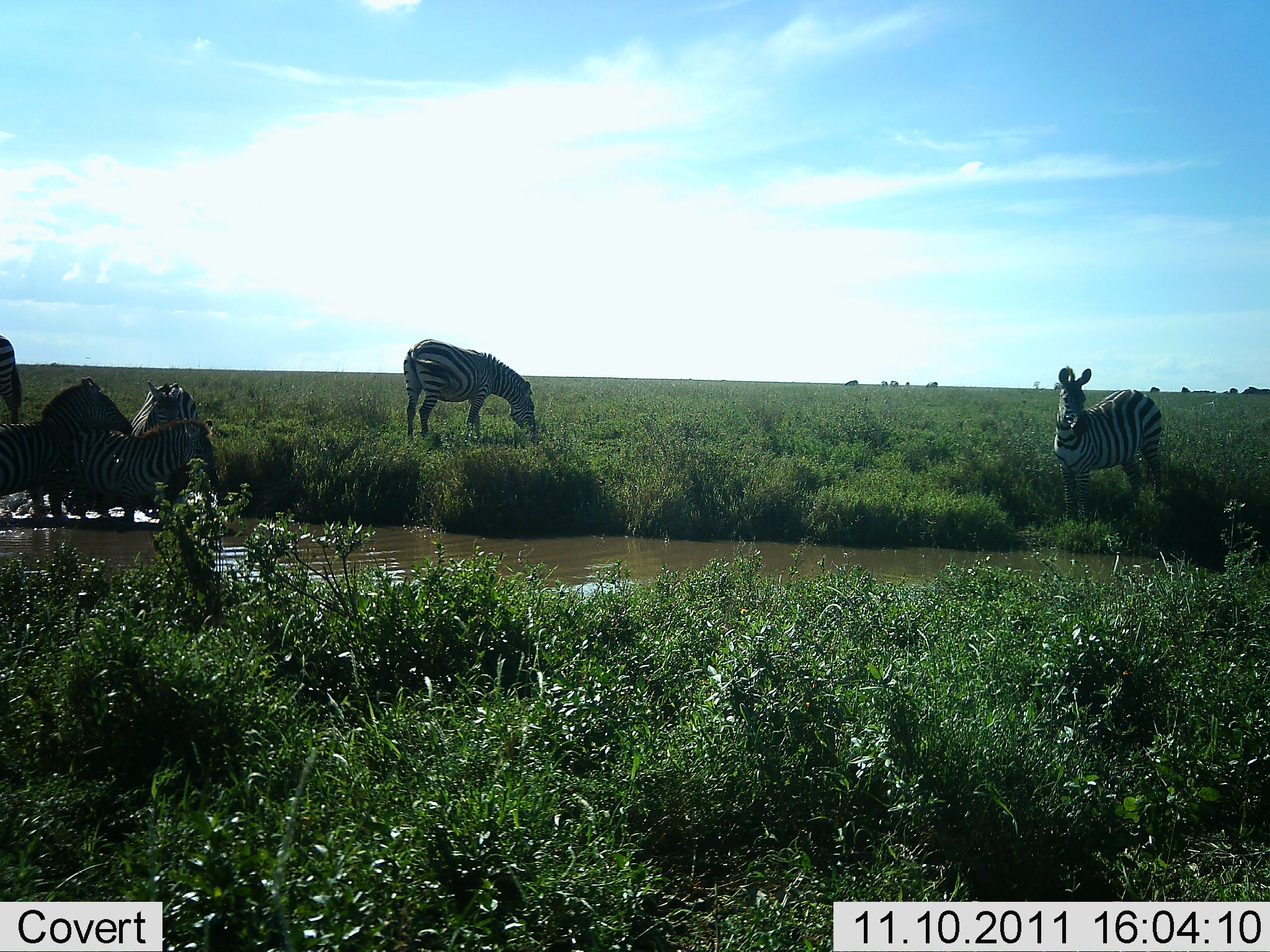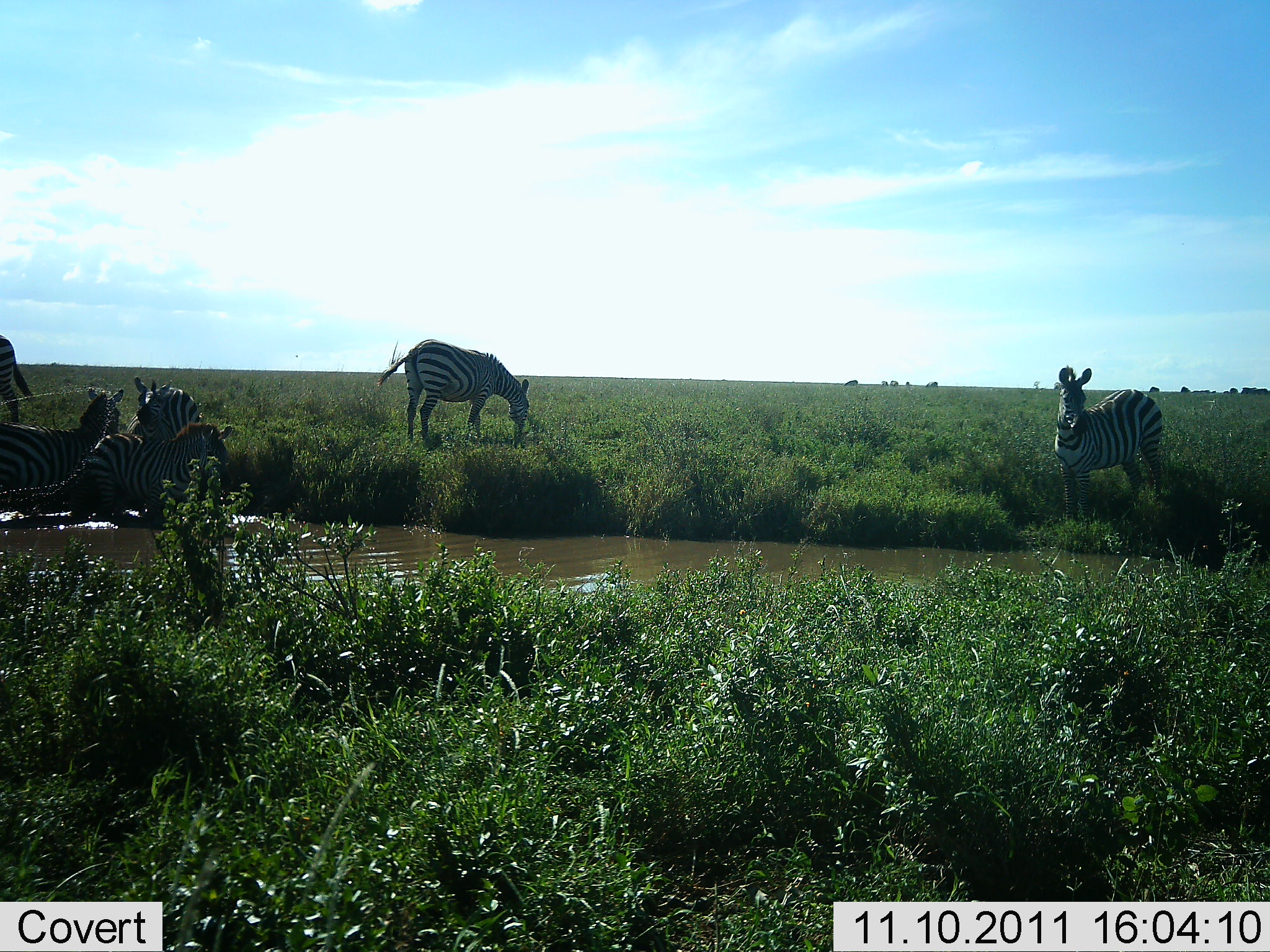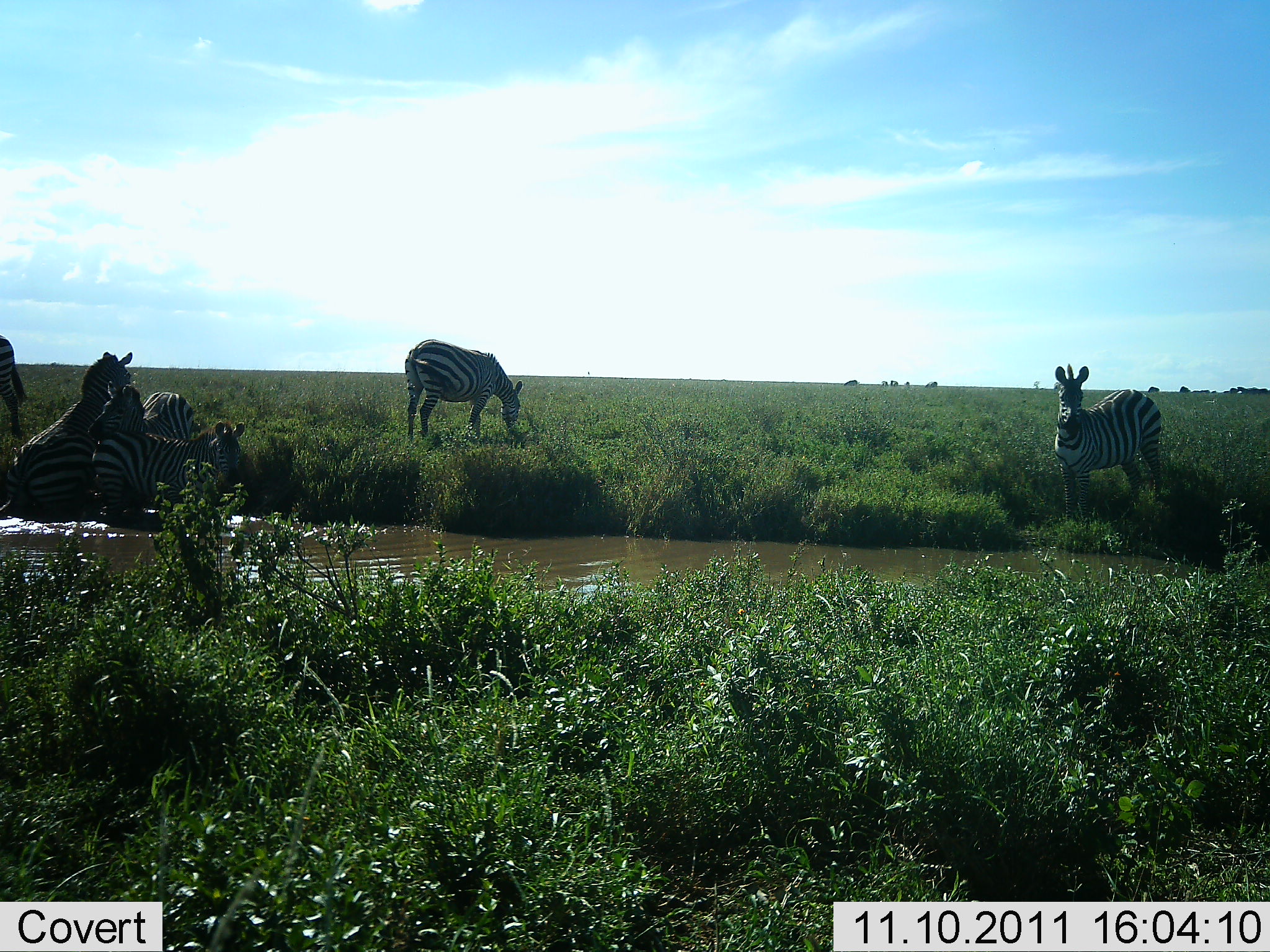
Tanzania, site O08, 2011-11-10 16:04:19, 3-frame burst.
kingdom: Animalia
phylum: Chordata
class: Mammalia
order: Perissodactyla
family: Equidae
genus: Equus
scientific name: Equus quagga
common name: plains zebra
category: zebra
Zebra (plains zebra) (Equus quagga), count 6. Behavior (volunteer vote fractions): standing 47%, resting 13%, moving 67%, interacting 53%. Young present (vote fraction): 0%. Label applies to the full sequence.